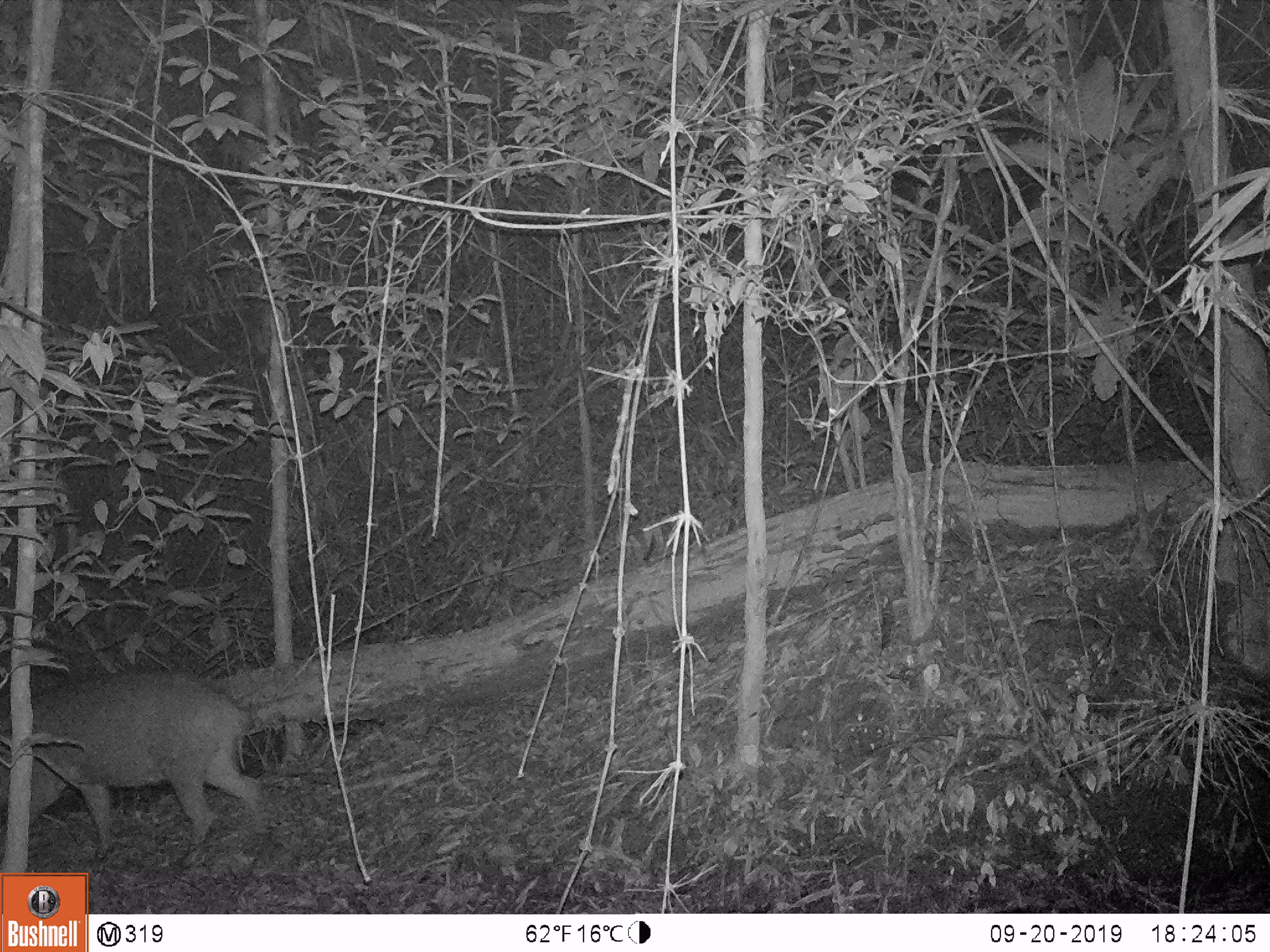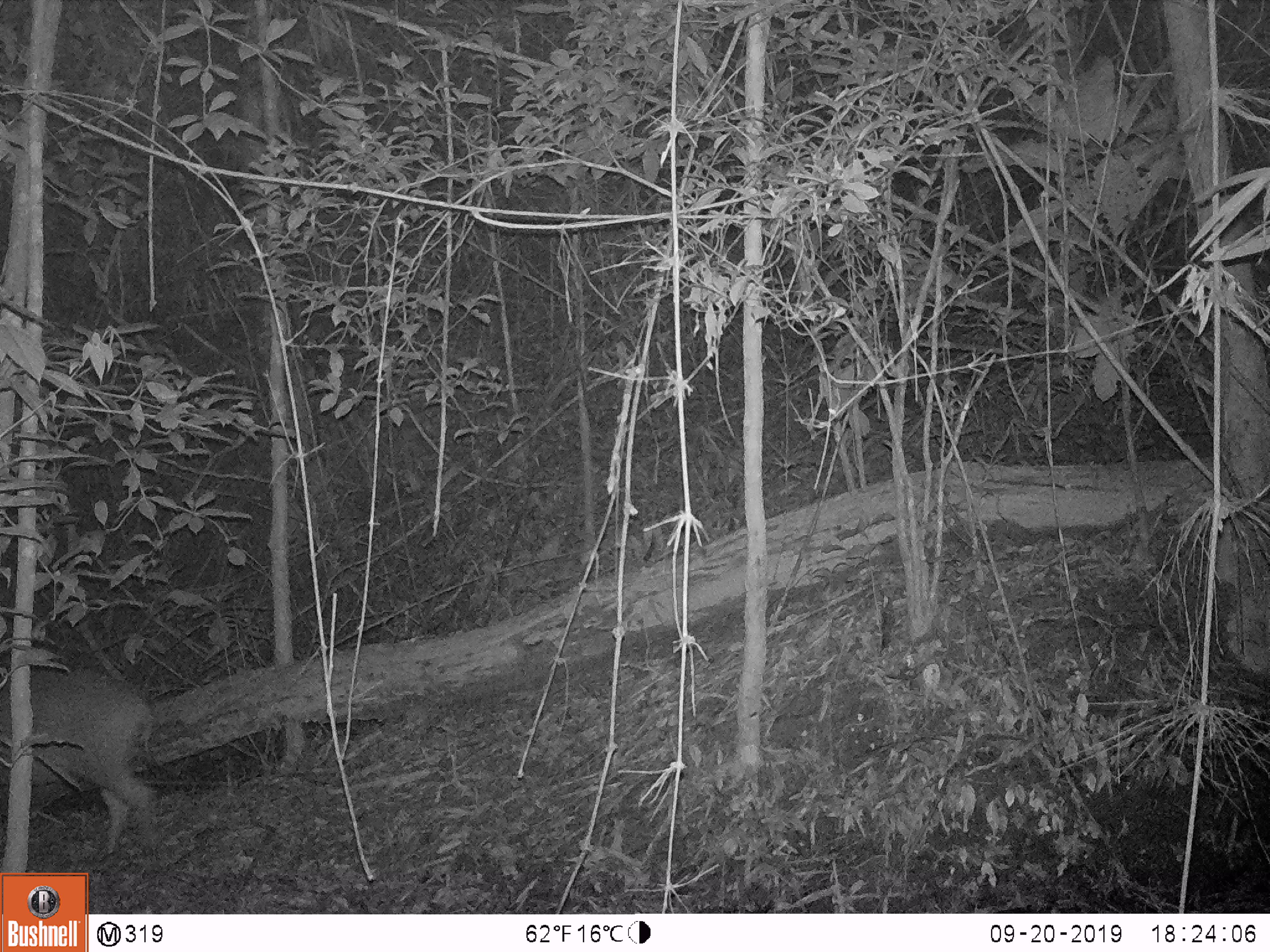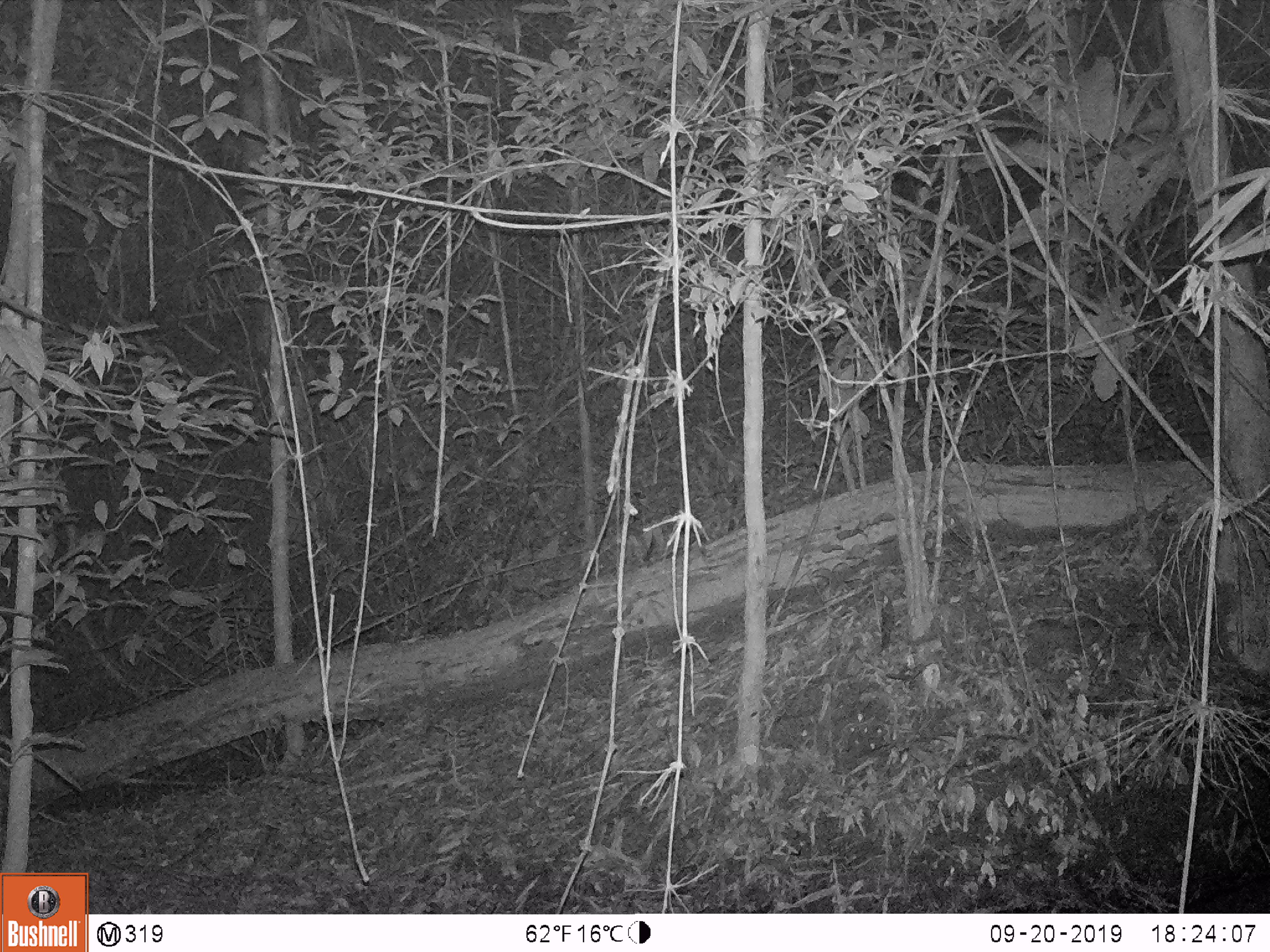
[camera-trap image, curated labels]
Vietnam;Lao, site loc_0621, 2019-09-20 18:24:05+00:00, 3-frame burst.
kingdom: Animalia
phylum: Chordata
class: Mammalia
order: Artiodactyla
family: Suidae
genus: Sus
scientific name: Sus scrofa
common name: eurasian wild pig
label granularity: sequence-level